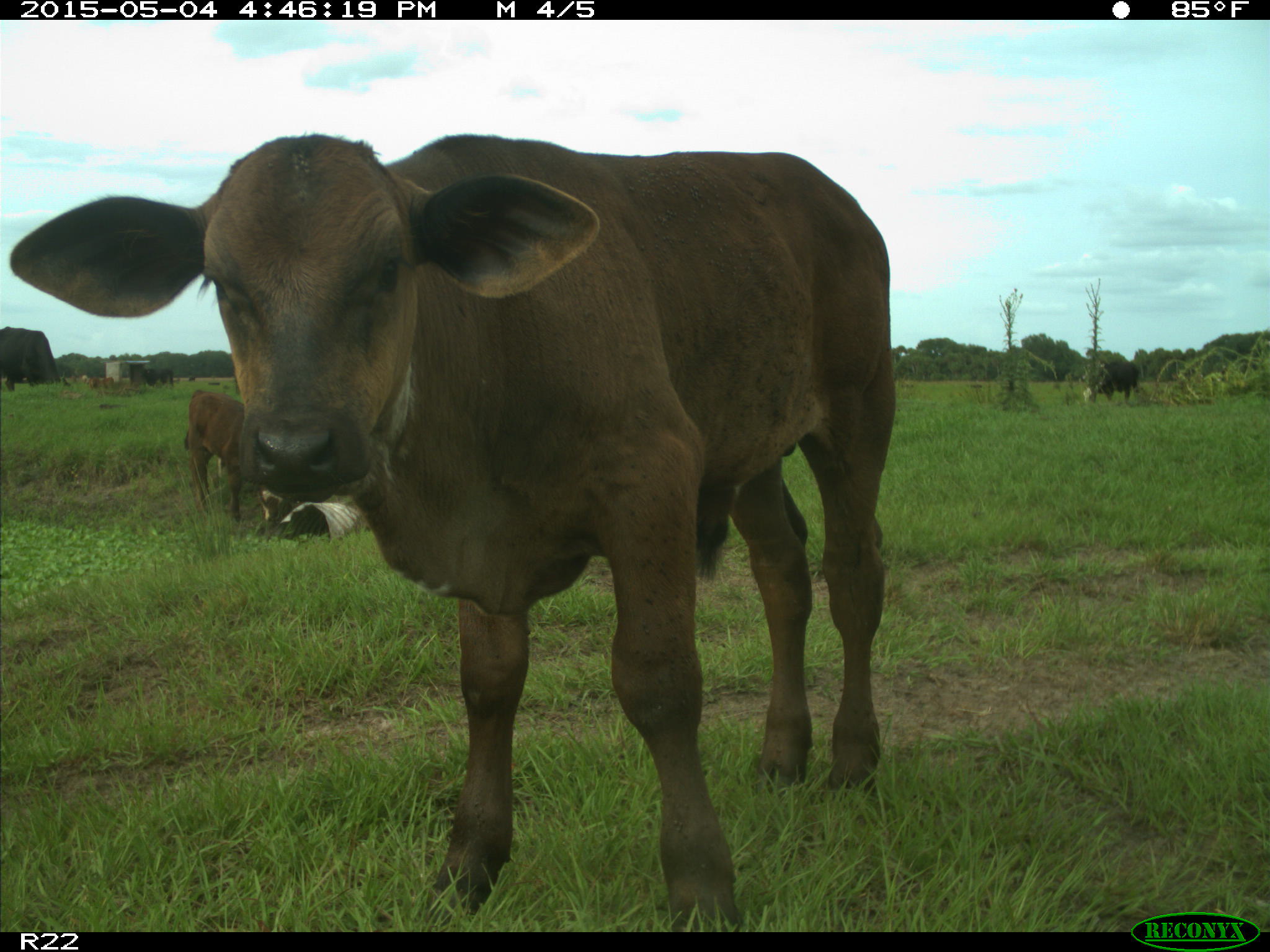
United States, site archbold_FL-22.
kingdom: Animalia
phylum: Chordata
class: Mammalia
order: Artiodactyla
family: Bovidae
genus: Bos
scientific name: Bos taurus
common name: domestic cow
Bos taurus (domestic cow).